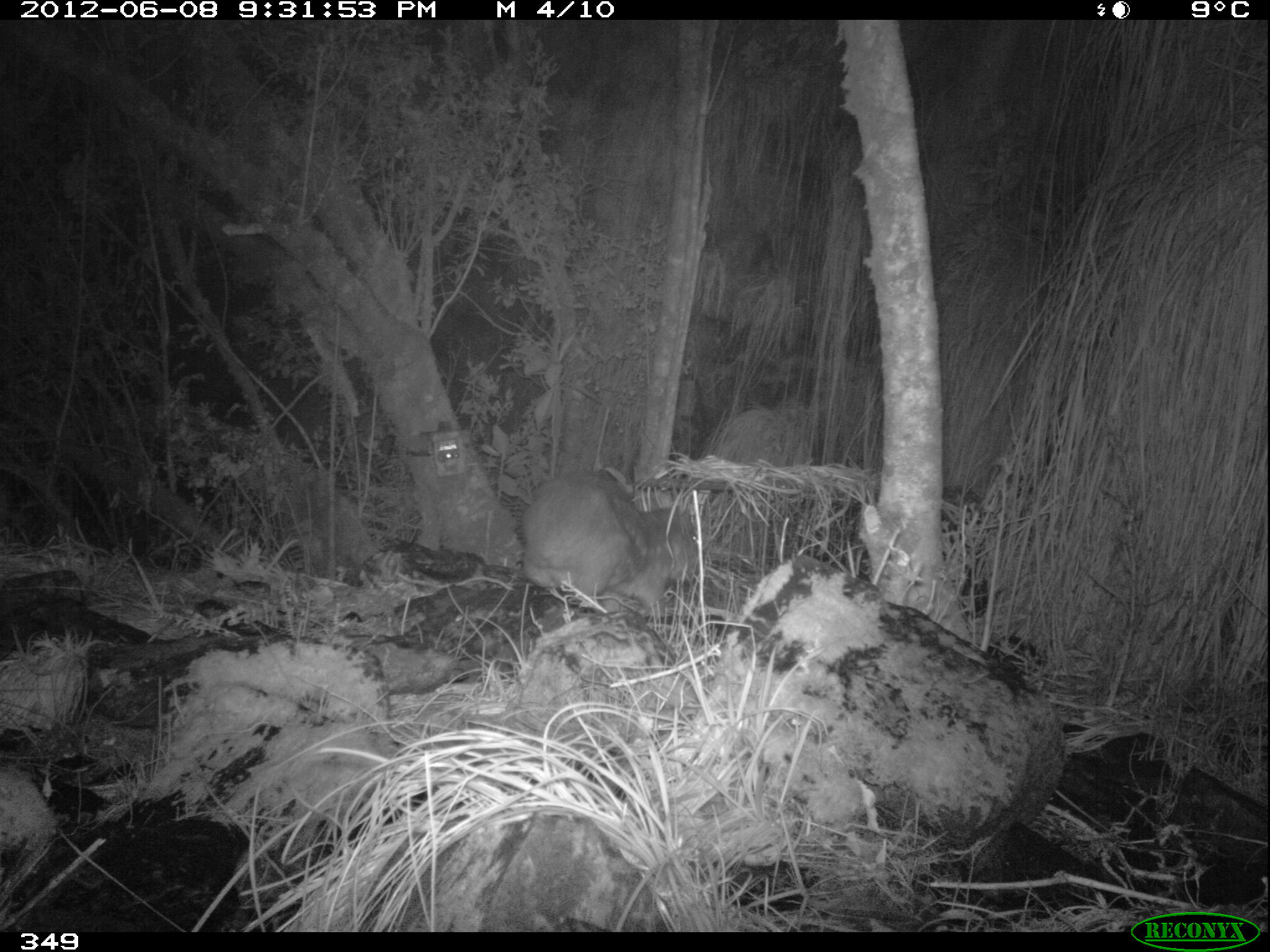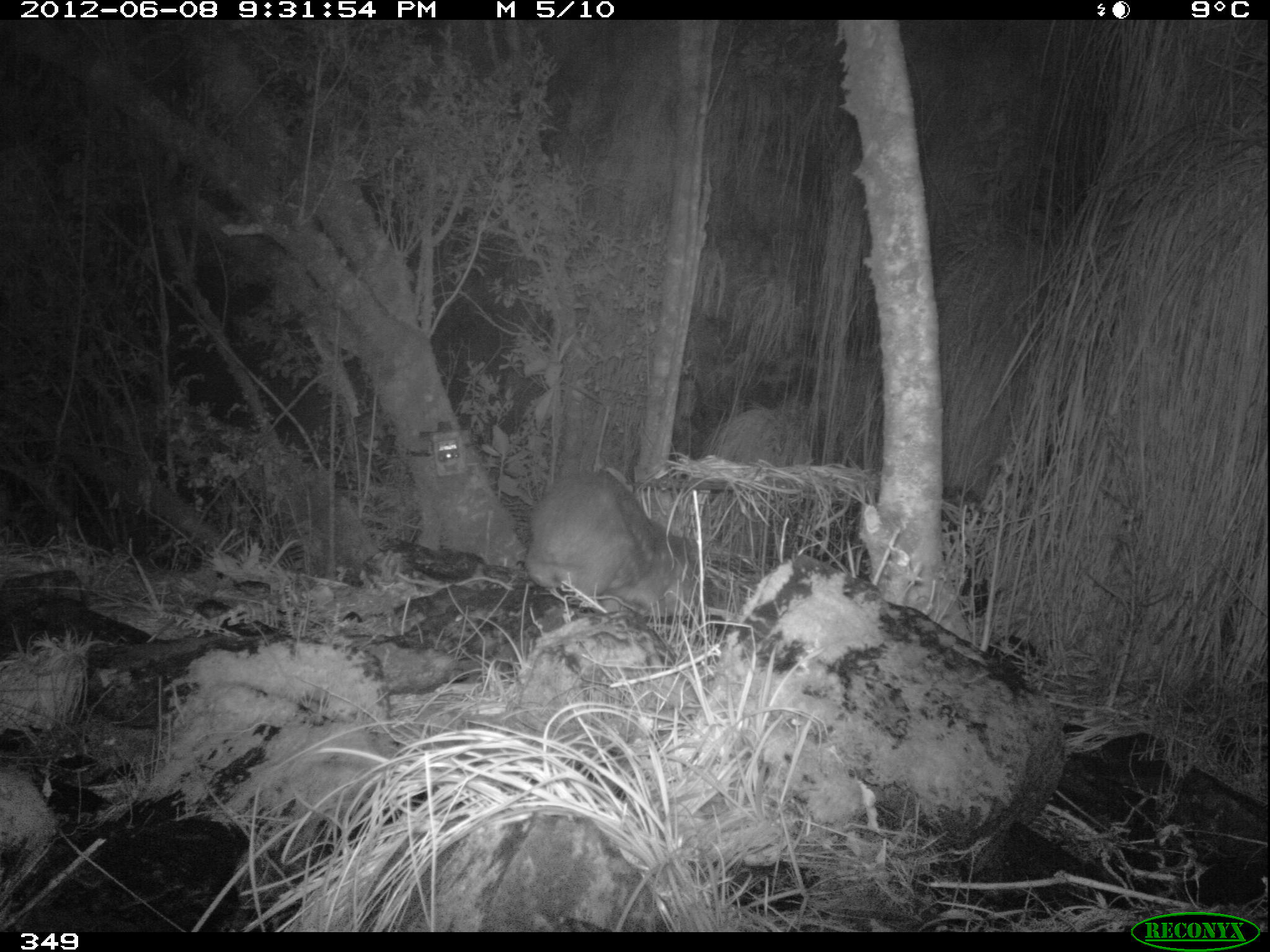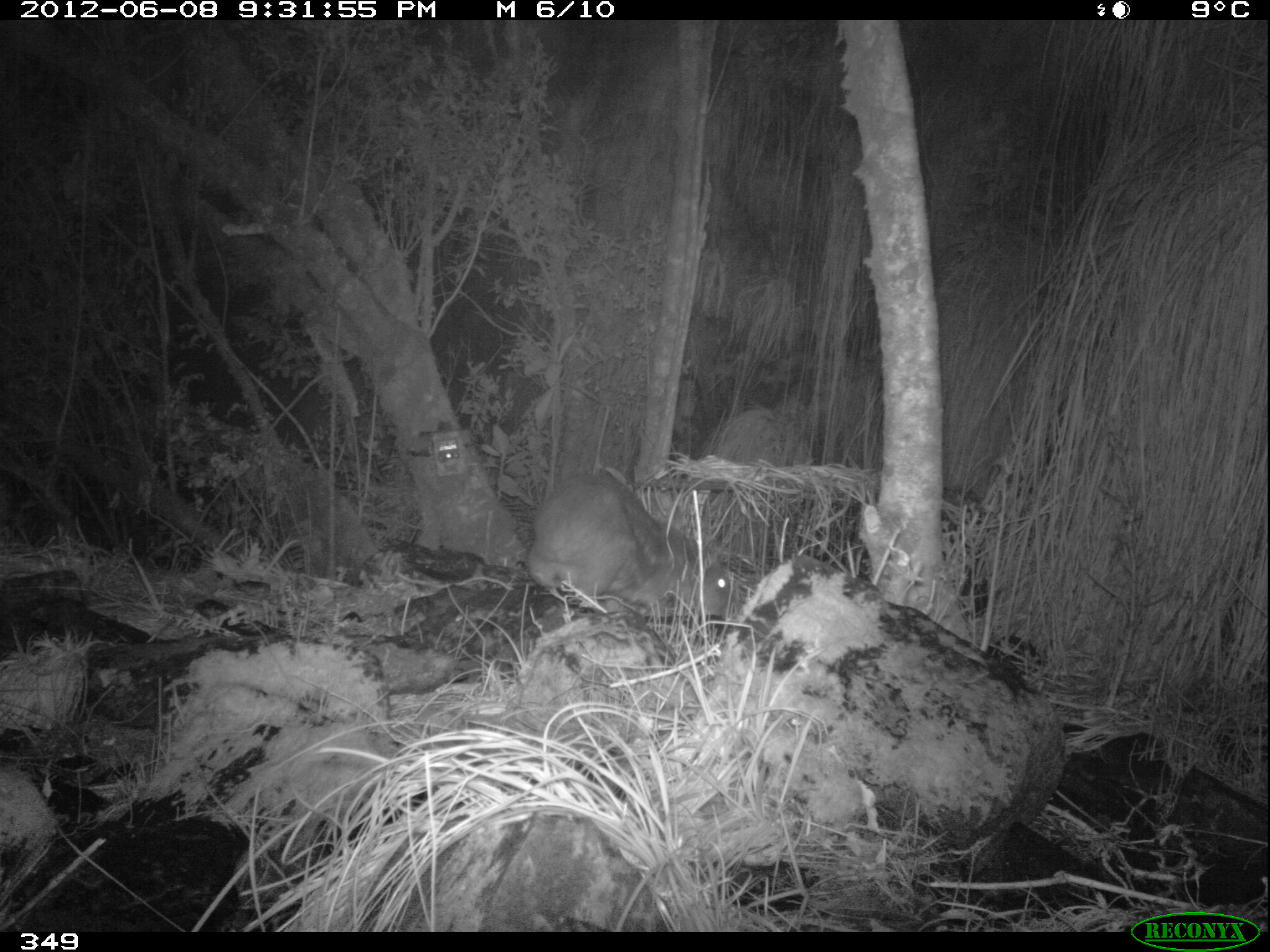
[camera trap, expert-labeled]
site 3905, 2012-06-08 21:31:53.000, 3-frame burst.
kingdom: Animalia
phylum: Chordata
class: Mammalia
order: Rodentia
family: Cuniculidae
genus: Cuniculus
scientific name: Cuniculus taczanowskii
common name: mountain paca